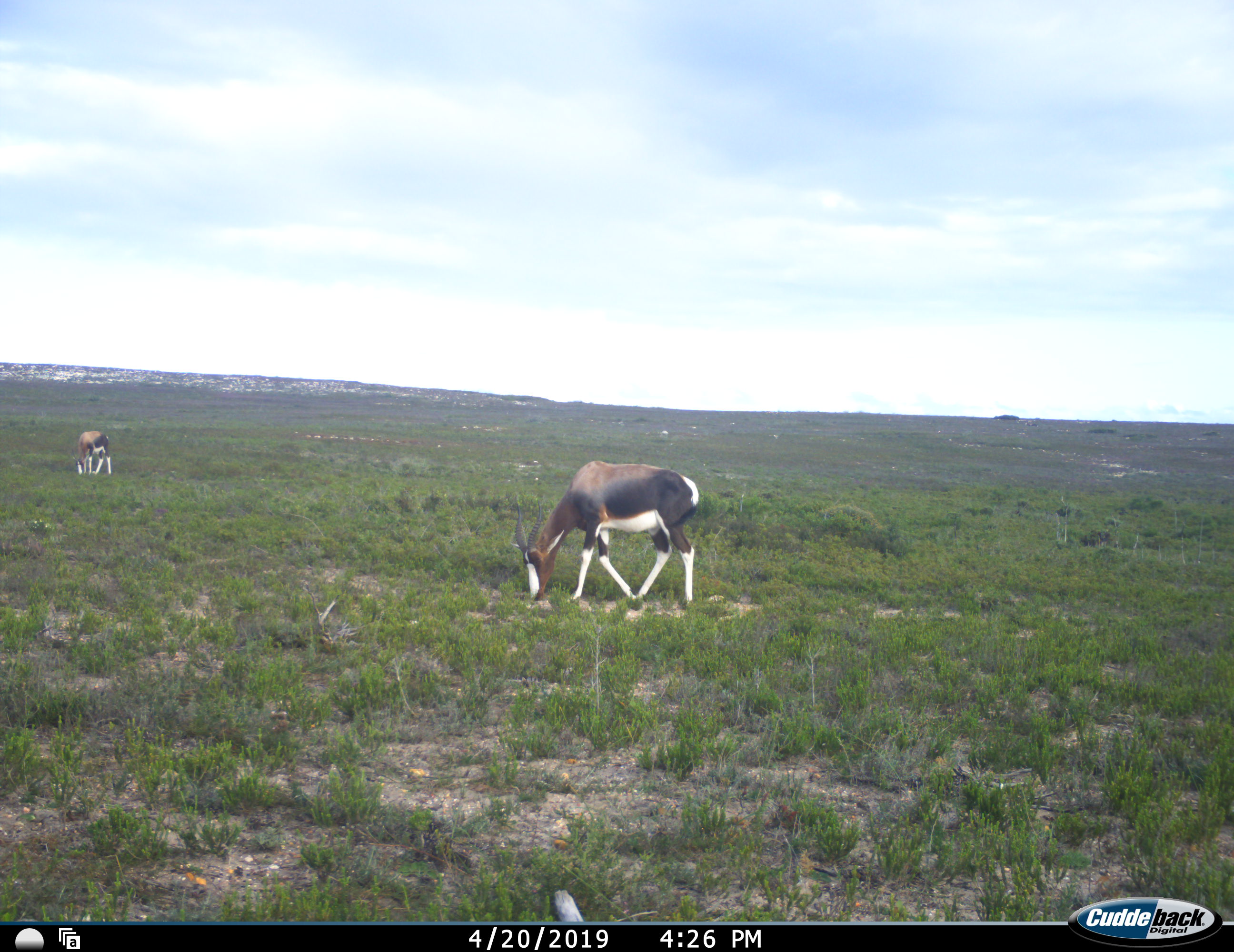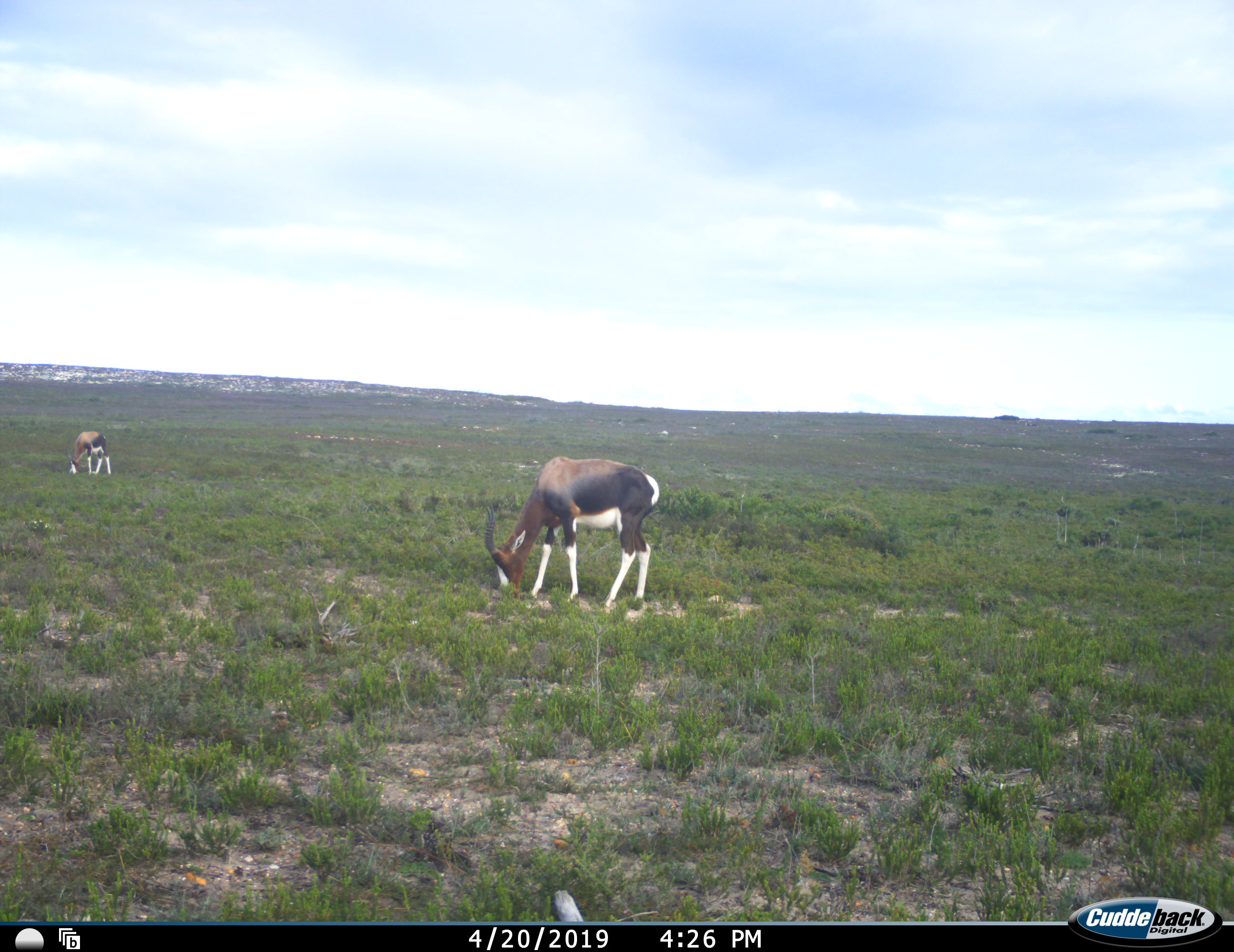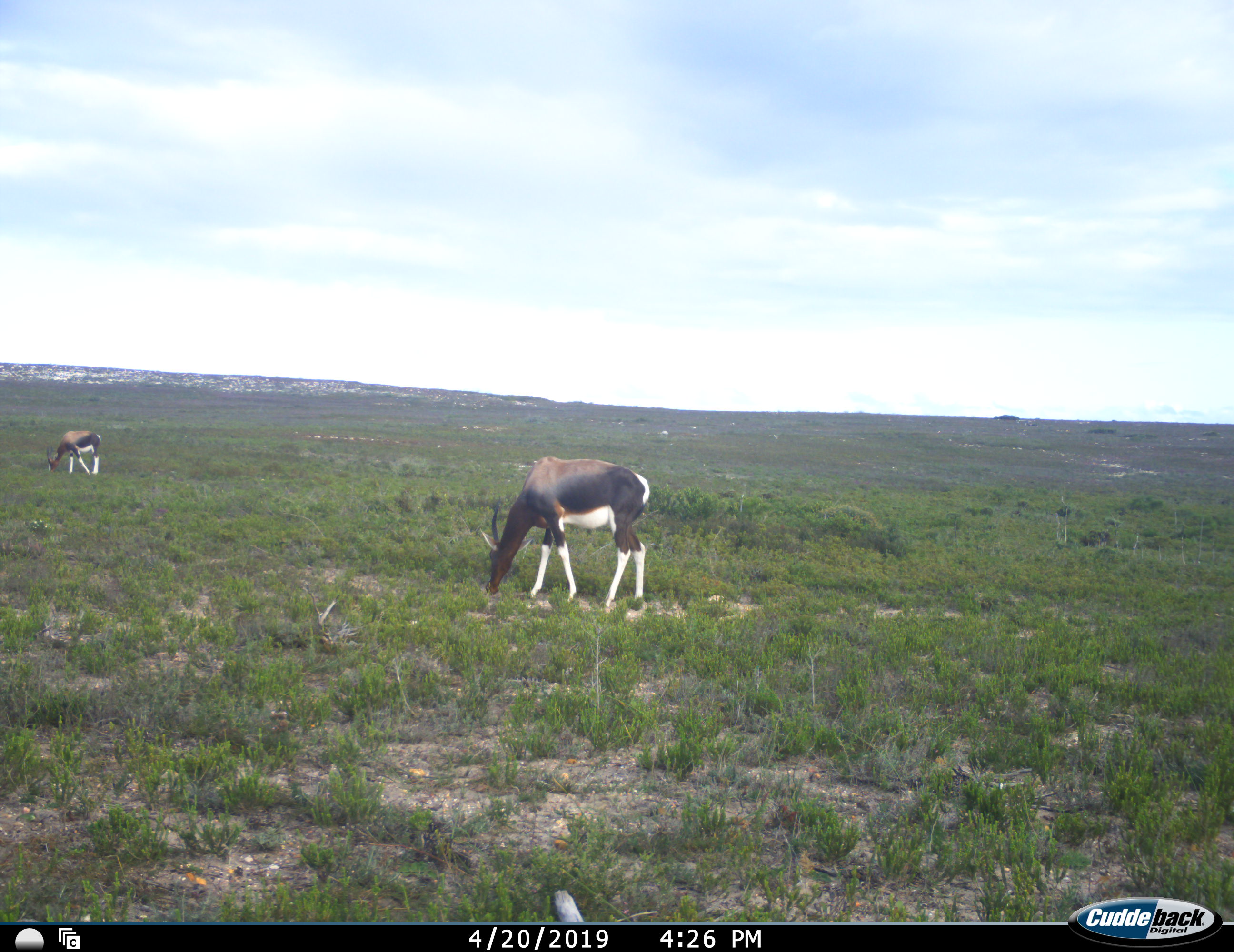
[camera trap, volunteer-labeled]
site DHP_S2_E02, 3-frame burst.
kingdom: Animalia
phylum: Chordata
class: Mammalia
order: Artiodactyla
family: Bovidae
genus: Damaliscus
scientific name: Damaliscus pygargus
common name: bontebok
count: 2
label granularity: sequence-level